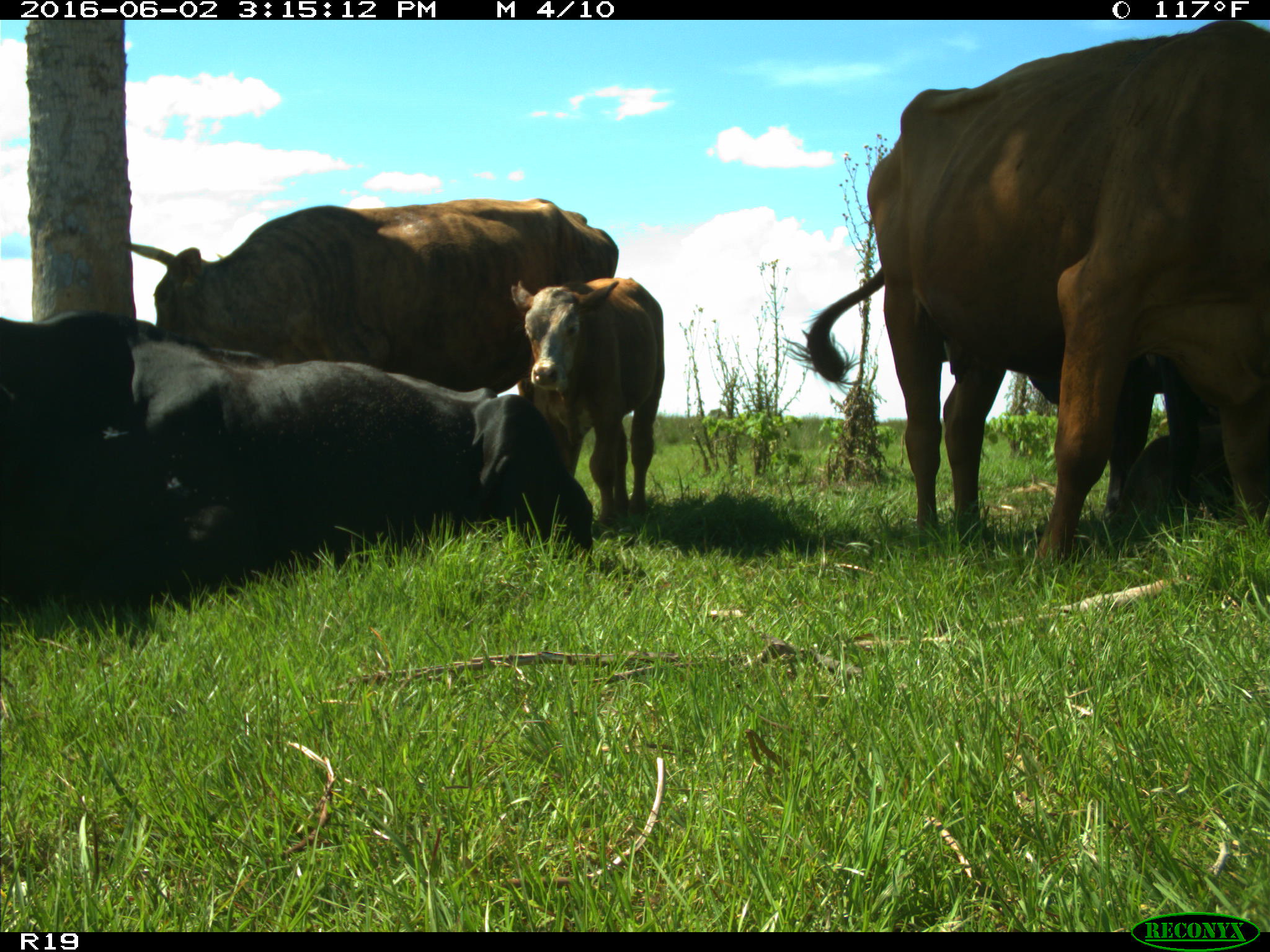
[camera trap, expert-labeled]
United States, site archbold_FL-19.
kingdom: Animalia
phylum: Chordata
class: Mammalia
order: Artiodactyla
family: Bovidae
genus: Bos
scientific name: Bos taurus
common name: domestic cow